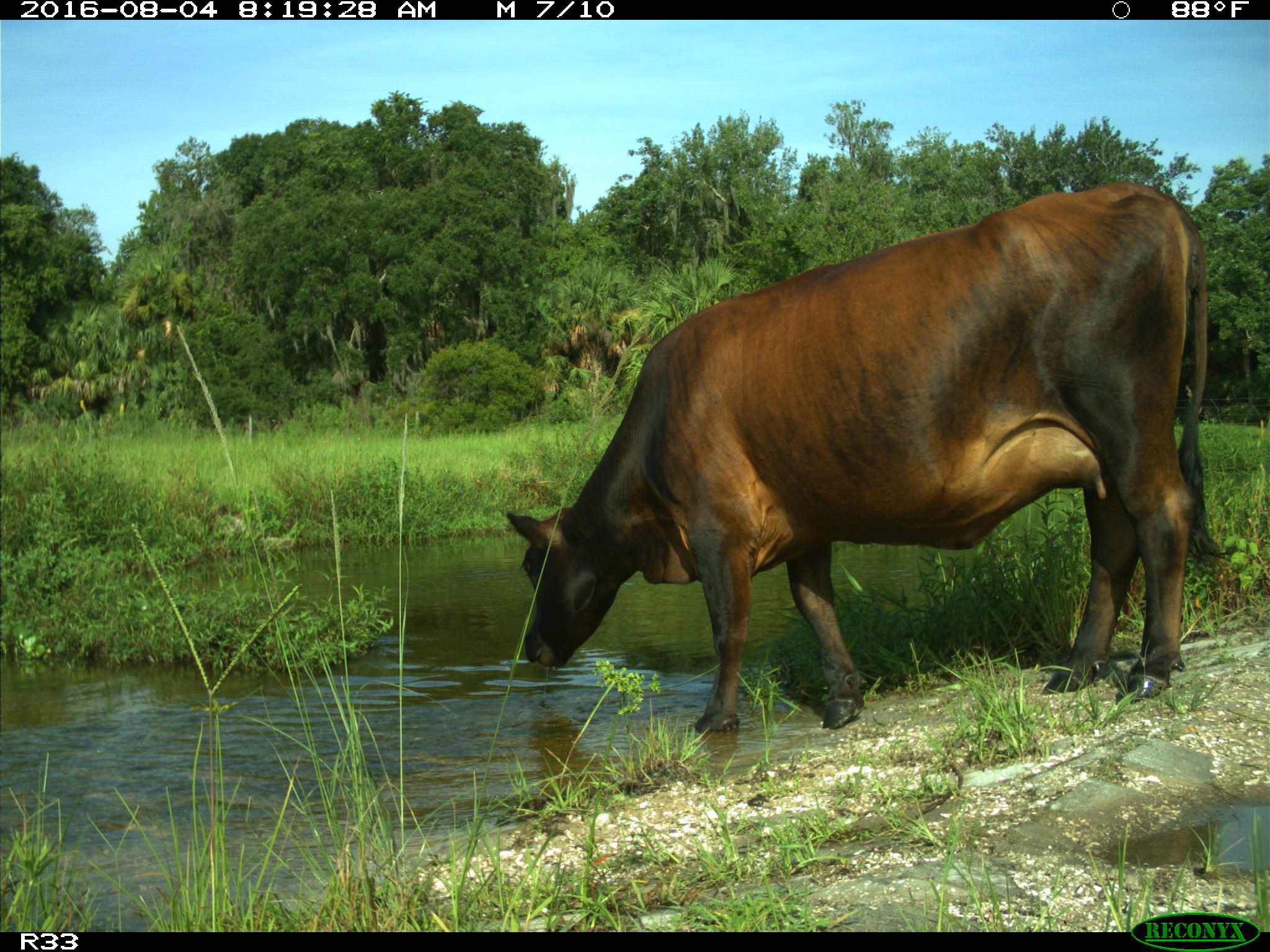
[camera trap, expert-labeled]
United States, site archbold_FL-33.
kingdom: Animalia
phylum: Chordata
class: Mammalia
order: Artiodactyla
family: Bovidae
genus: Bos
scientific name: Bos taurus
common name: domestic cow